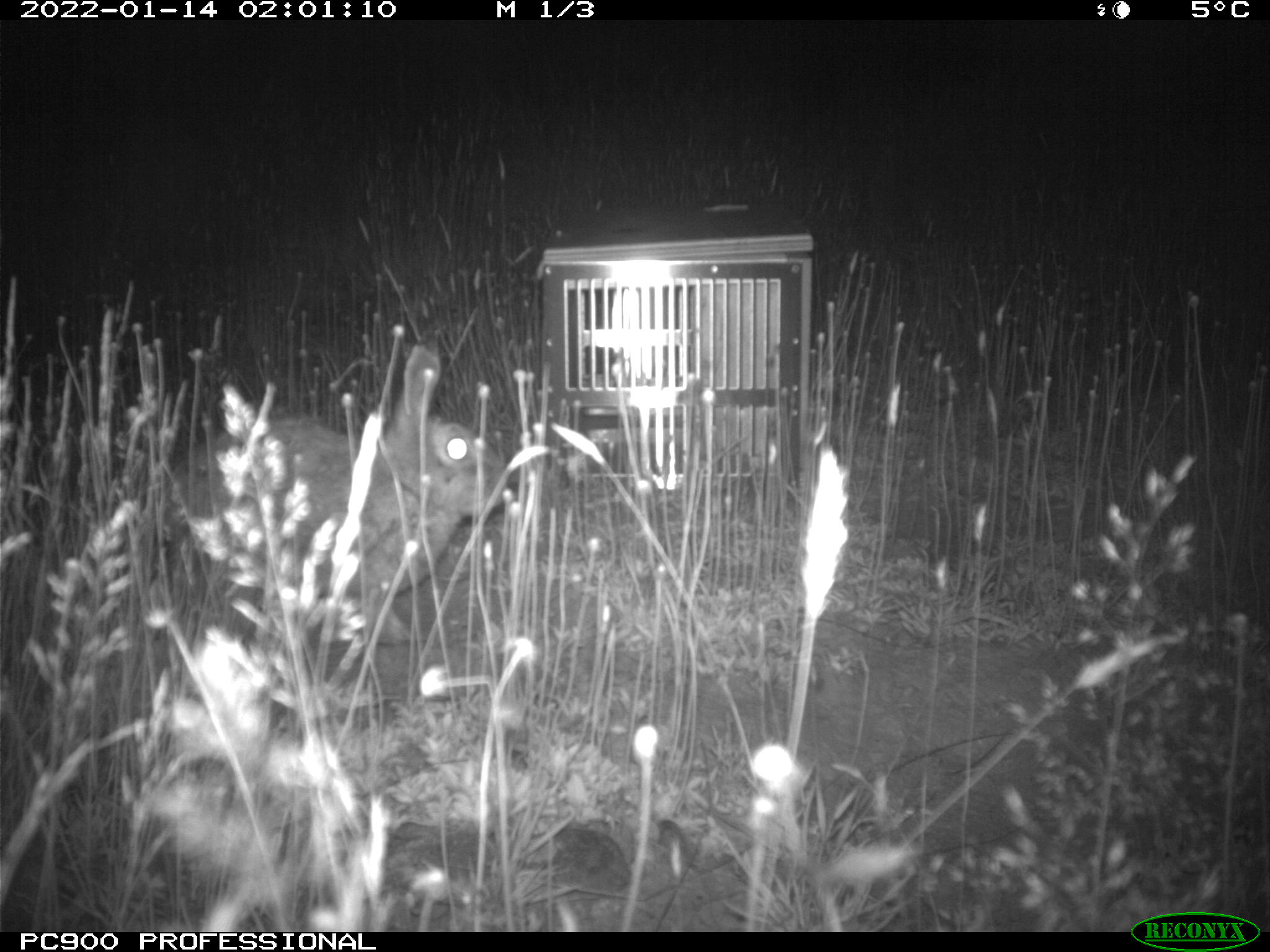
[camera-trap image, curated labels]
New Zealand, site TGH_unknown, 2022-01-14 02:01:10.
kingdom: Animalia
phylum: Chordata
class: Mammalia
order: Lagomorpha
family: Leporidae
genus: Oryctolagus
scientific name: Oryctolagus cuniculus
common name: european rabbit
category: rabbit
Rabbit (european rabbit) (Oryctolagus cuniculus).